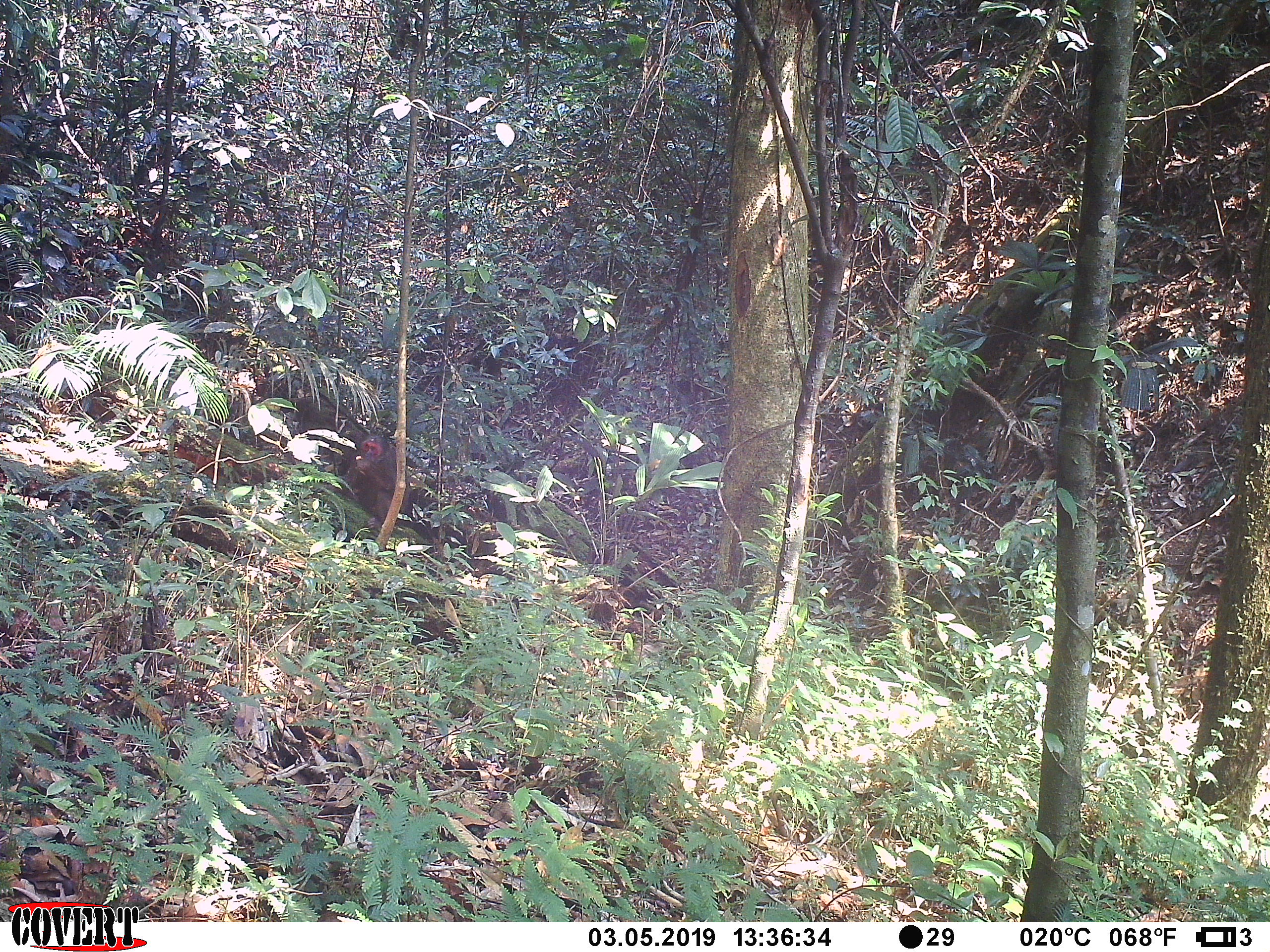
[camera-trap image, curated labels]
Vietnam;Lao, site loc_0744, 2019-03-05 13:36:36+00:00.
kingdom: Animalia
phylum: Chordata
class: Mammalia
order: Primates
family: Cercopithecidae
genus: Macaca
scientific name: Macaca arctoides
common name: stump-tailed macaque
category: stump tailed macaque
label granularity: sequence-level